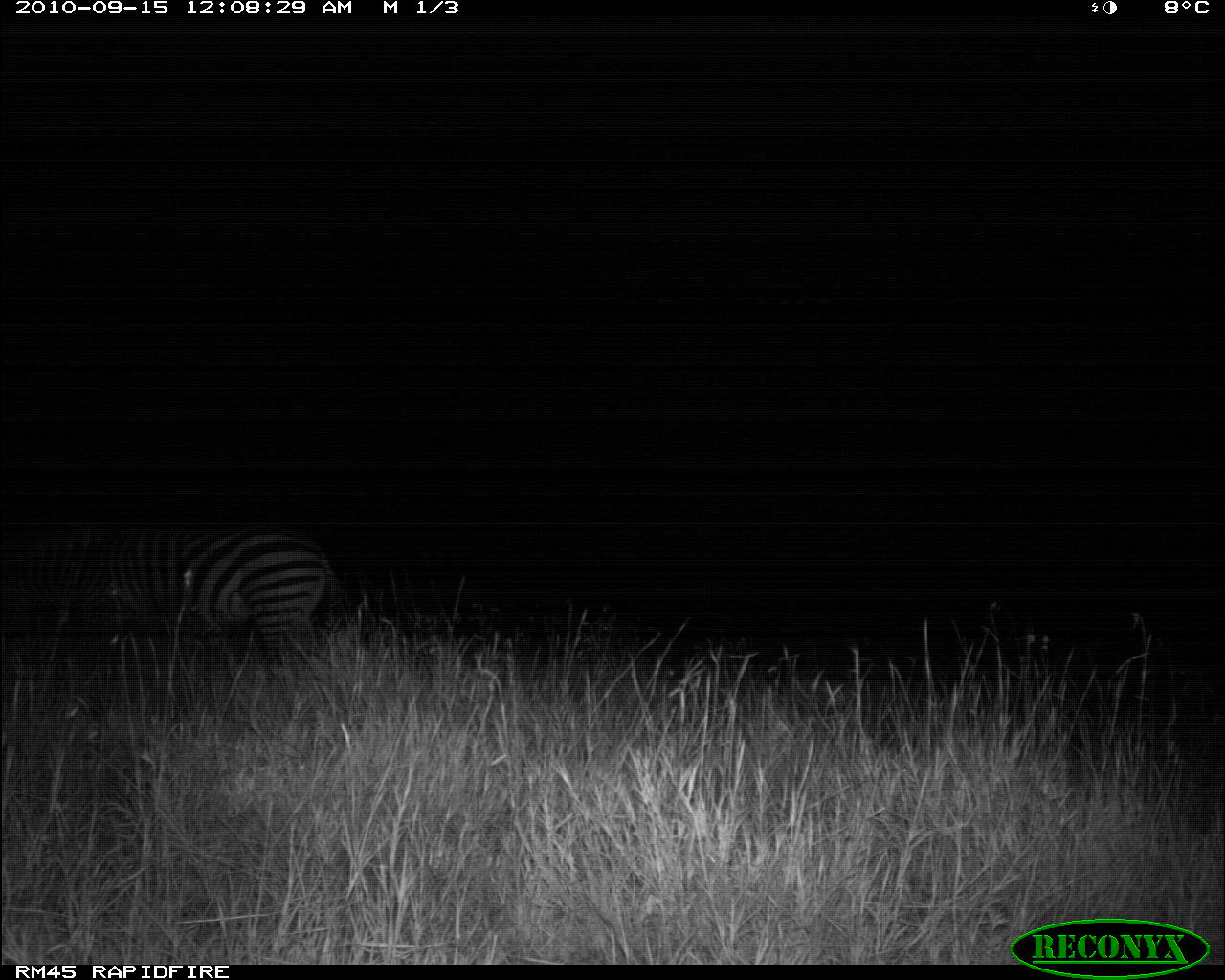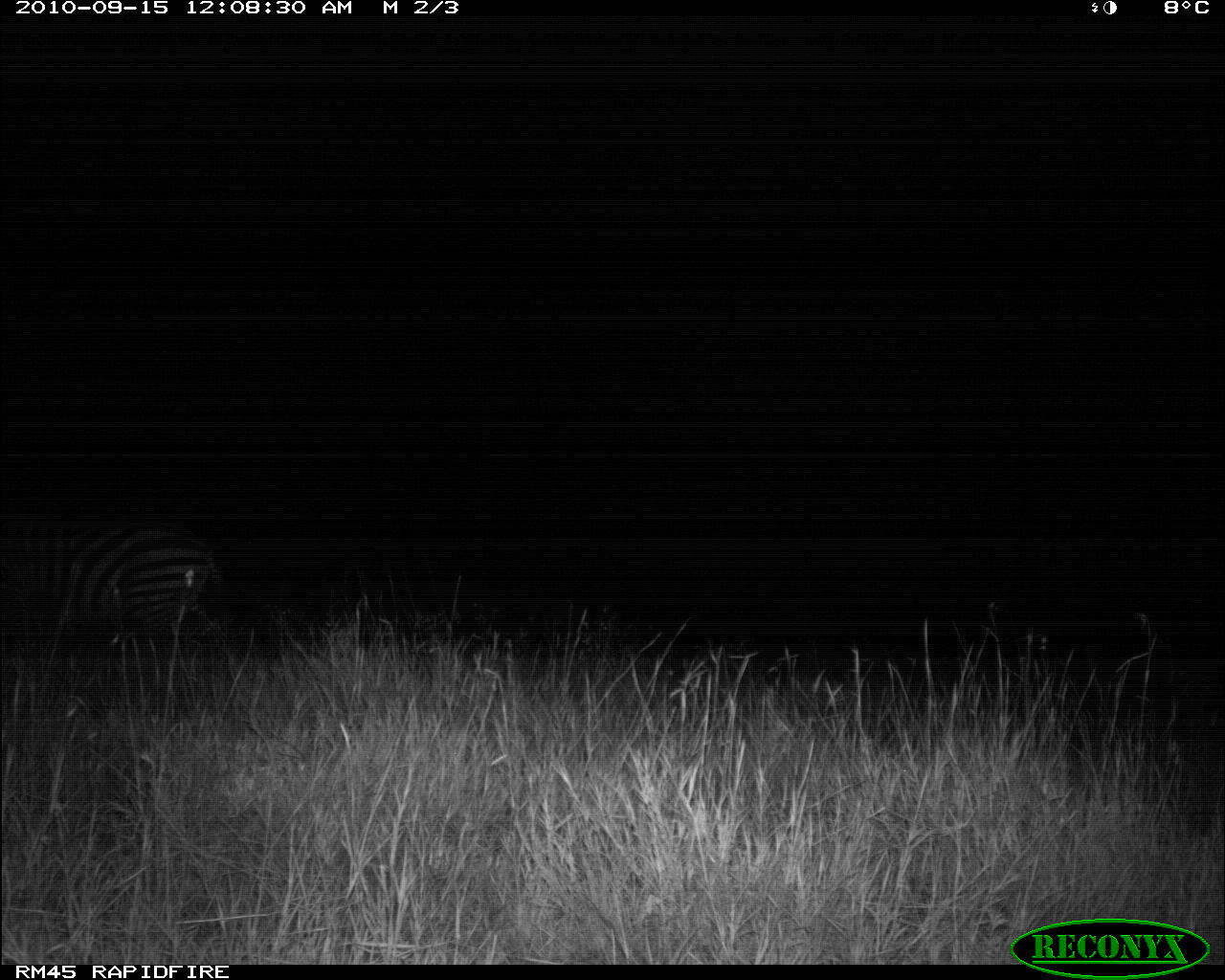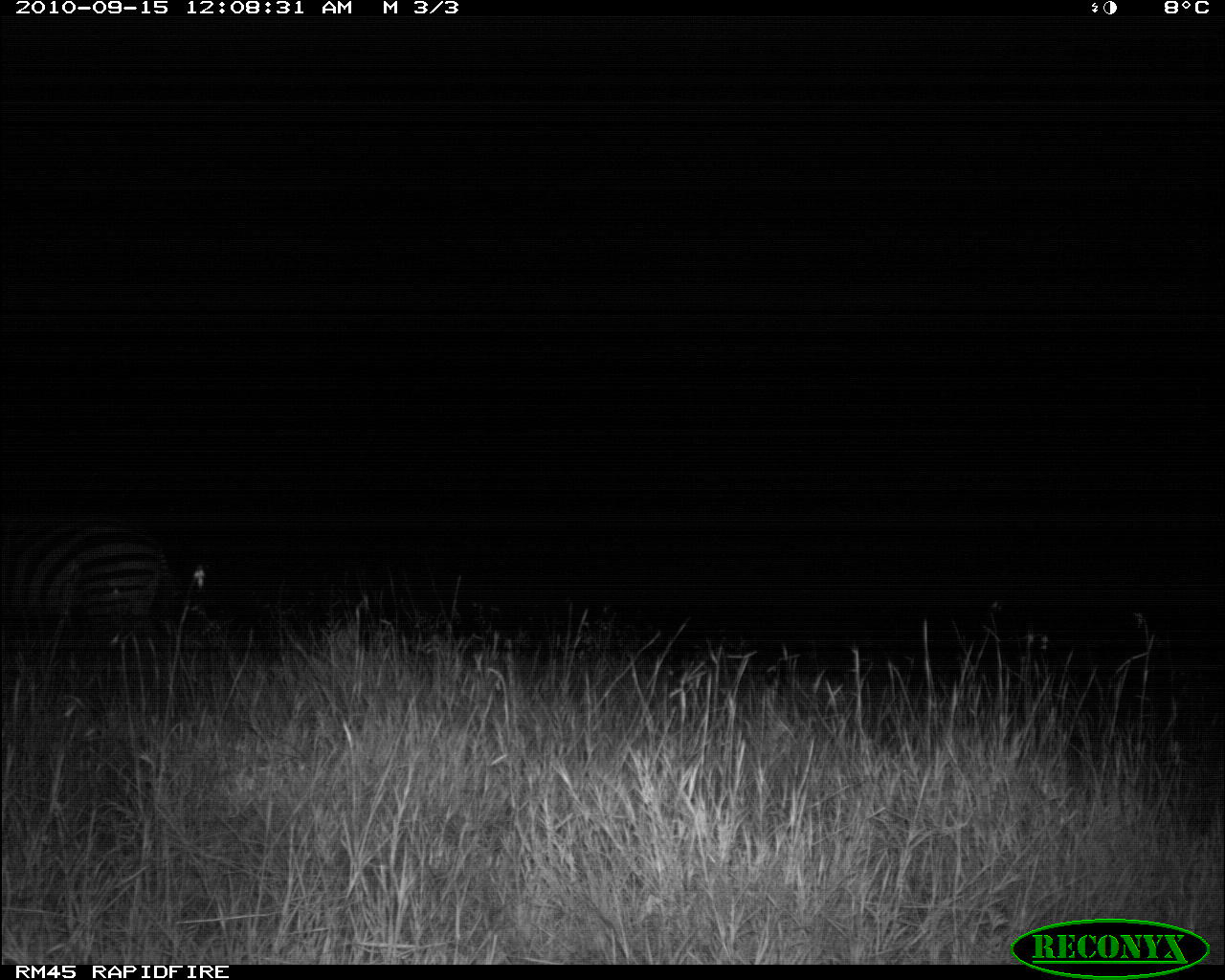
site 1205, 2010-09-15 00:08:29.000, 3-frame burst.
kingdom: Animalia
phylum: Chordata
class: Mammalia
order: Perissodactyla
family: Equidae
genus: Equus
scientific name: Equus quagga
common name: plains zebra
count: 1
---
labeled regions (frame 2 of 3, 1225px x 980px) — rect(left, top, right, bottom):
equus quagga: rect(0, 497, 231, 666)